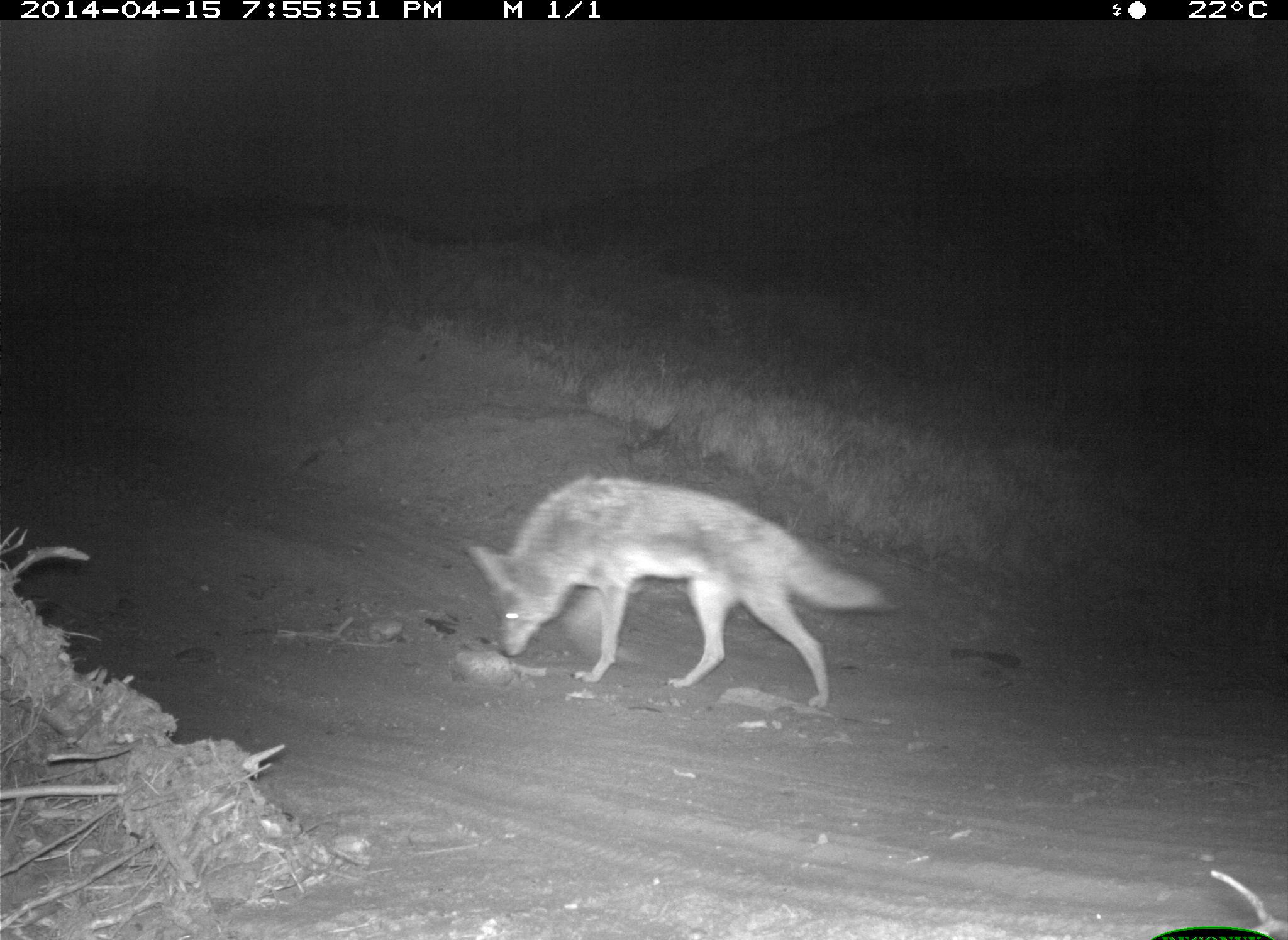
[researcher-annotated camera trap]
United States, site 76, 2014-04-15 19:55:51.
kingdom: Animalia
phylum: Chordata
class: Mammalia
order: Carnivora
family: Canidae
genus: Canis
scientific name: Canis latrans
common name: coyote